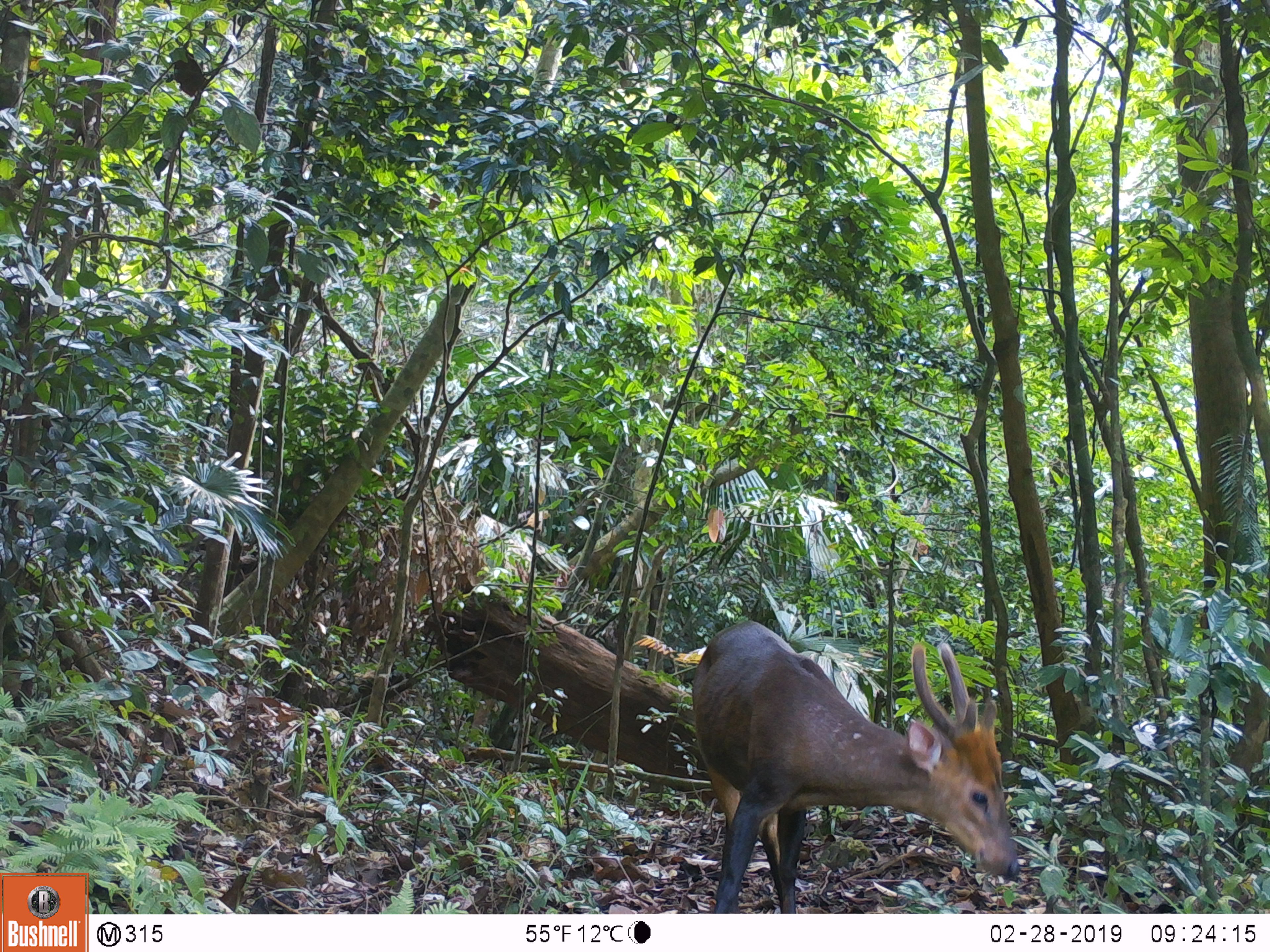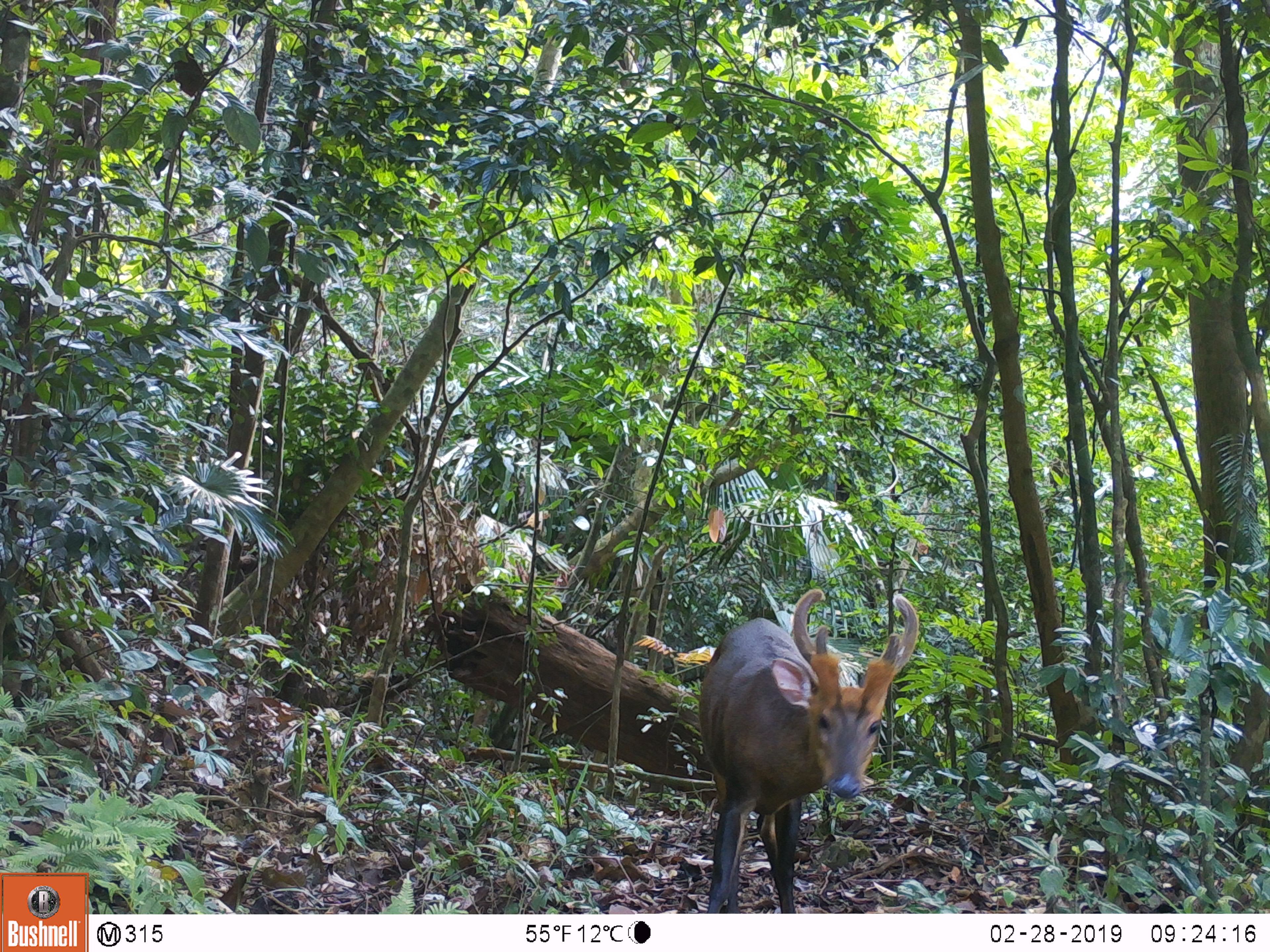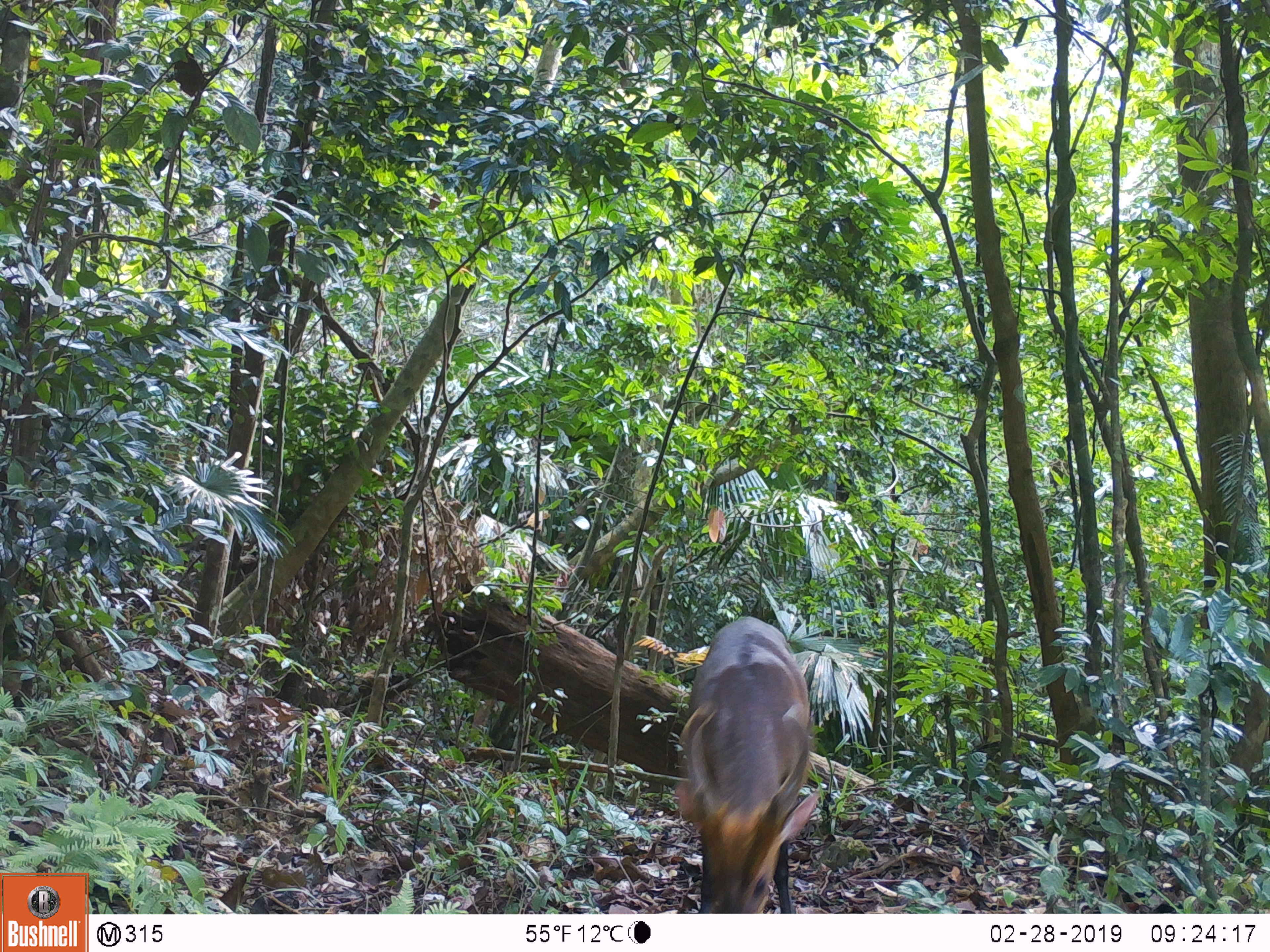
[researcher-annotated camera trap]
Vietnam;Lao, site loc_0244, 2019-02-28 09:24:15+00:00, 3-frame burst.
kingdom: Animalia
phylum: Chordata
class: Mammalia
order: Artiodactyla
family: Cervidae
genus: Muntiacus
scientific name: Muntiacus vuquangensis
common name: large-antlered muntjac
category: large antlered muntjac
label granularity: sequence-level